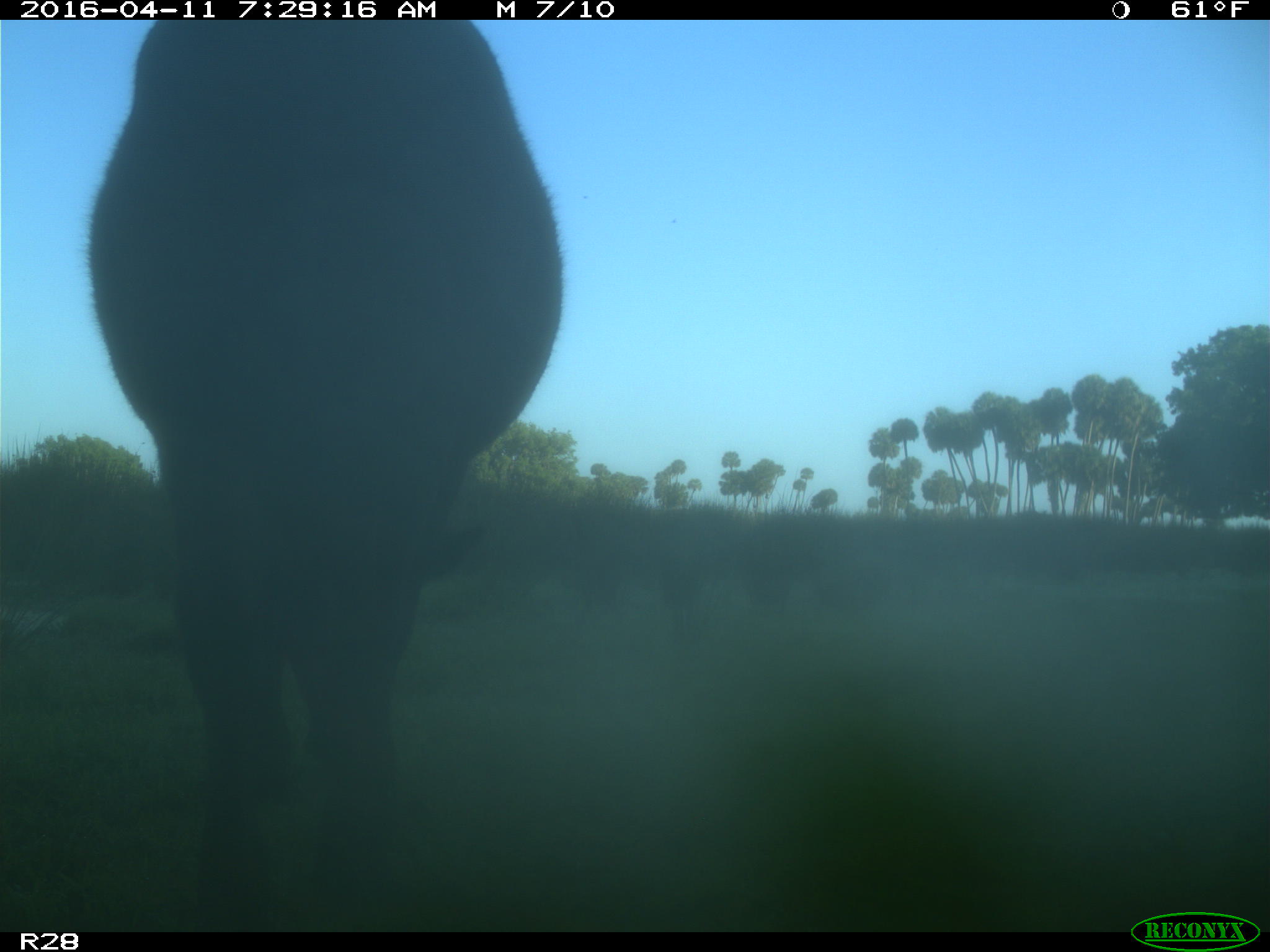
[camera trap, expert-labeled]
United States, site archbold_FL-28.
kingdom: Animalia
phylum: Chordata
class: Mammalia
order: Artiodactyla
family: Bovidae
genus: Bos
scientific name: Bos taurus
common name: domestic cow